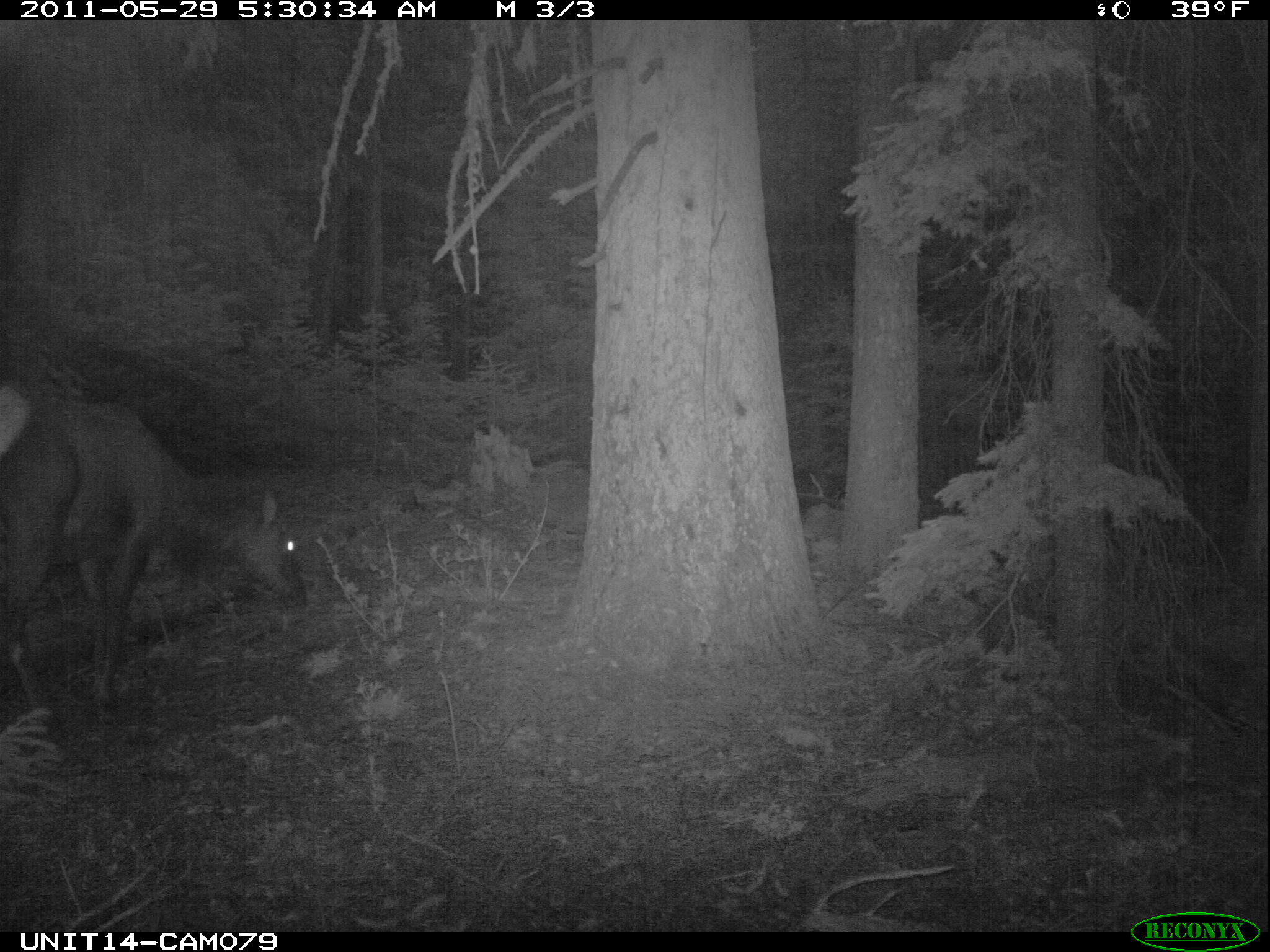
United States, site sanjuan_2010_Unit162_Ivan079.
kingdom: Animalia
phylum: Chordata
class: Mammalia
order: Artiodactyla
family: Cervidae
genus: Cervus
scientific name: Cervus elaphus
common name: red deer